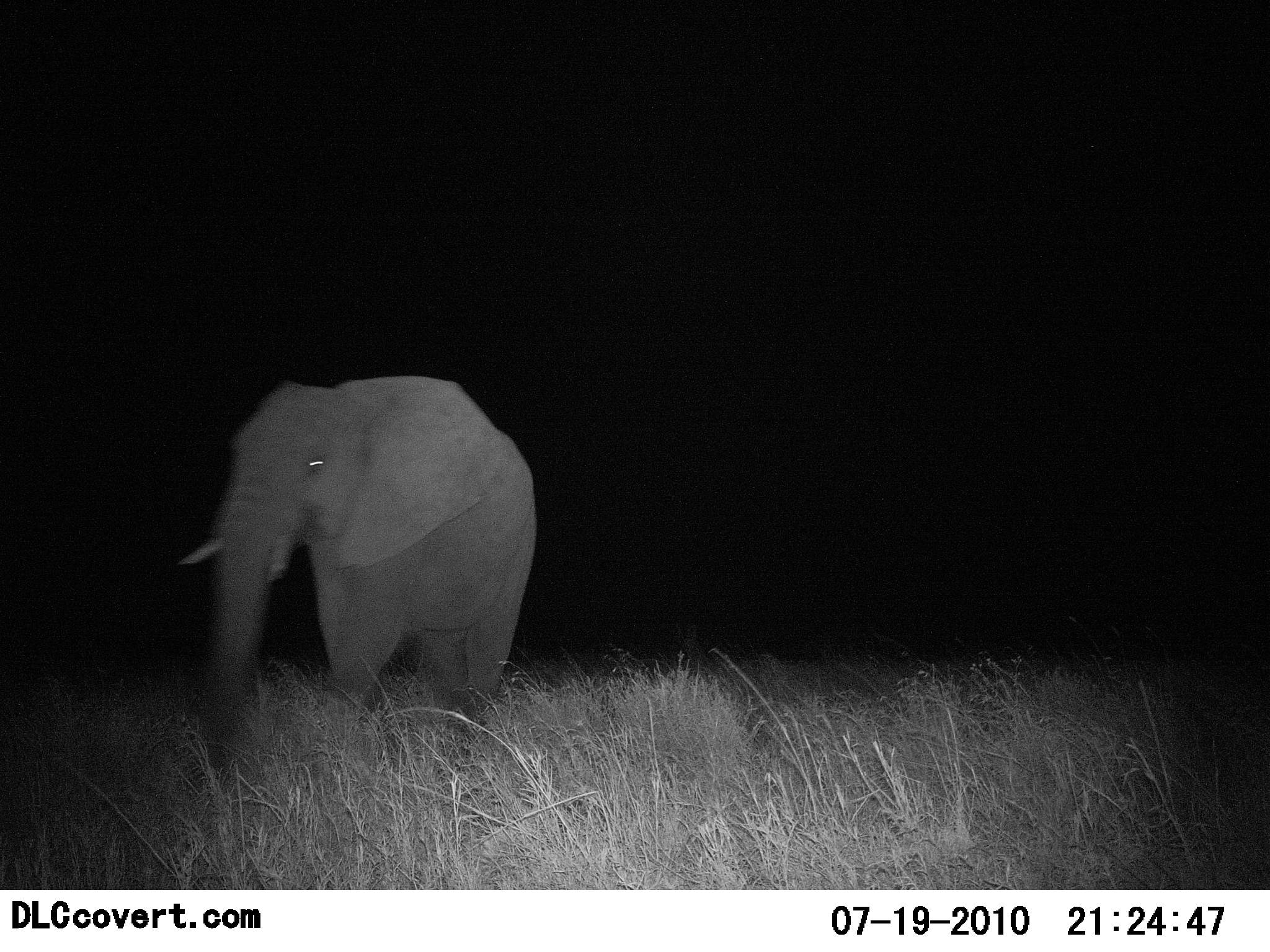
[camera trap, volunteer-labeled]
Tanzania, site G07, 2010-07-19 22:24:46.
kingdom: Animalia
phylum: Chordata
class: Mammalia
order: Proboscidea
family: Elephantidae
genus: Loxodonta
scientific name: Loxodonta africana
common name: african bush elephant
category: elephant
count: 1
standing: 47%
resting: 0%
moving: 53%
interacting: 0%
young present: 0%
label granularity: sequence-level